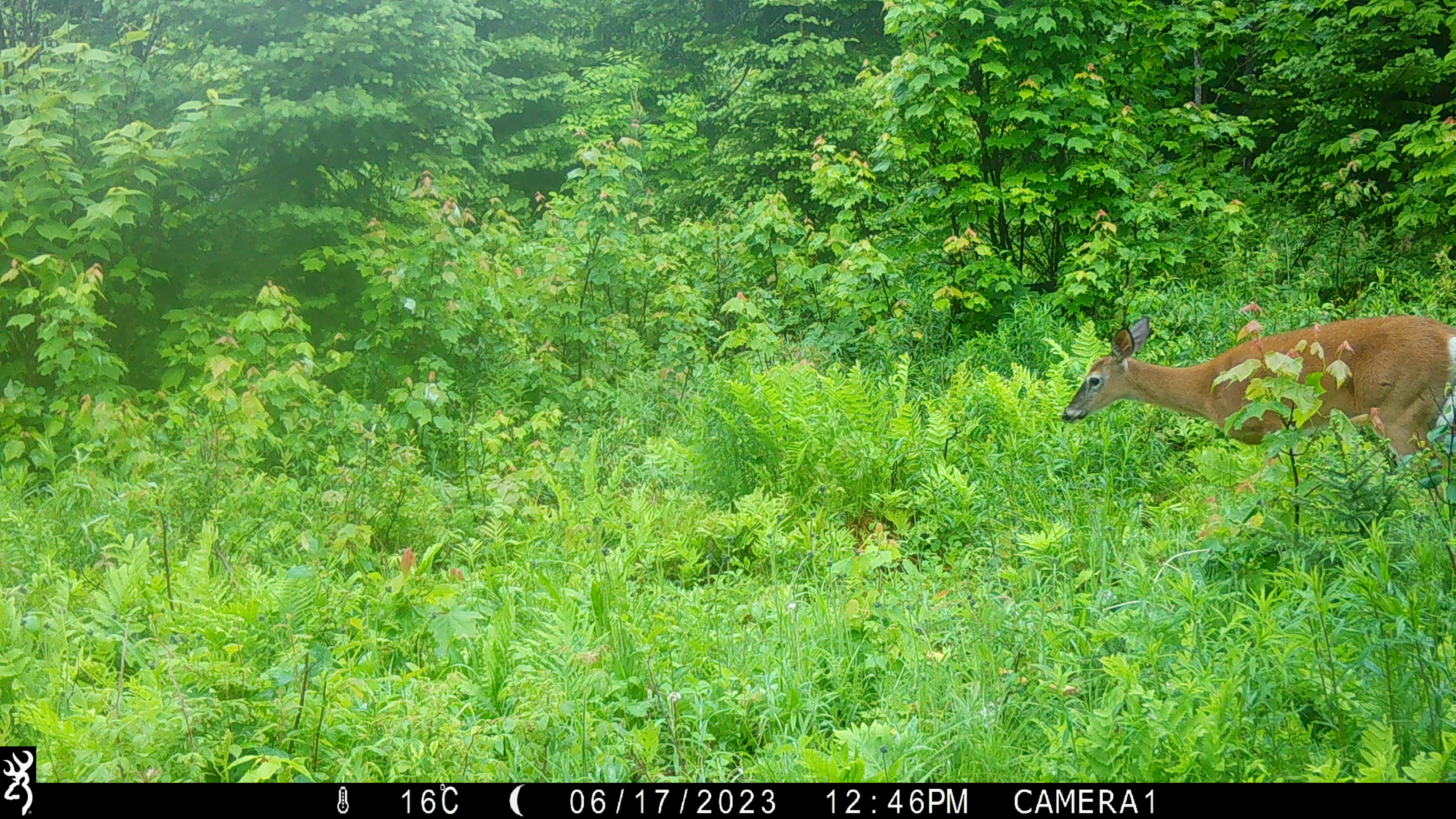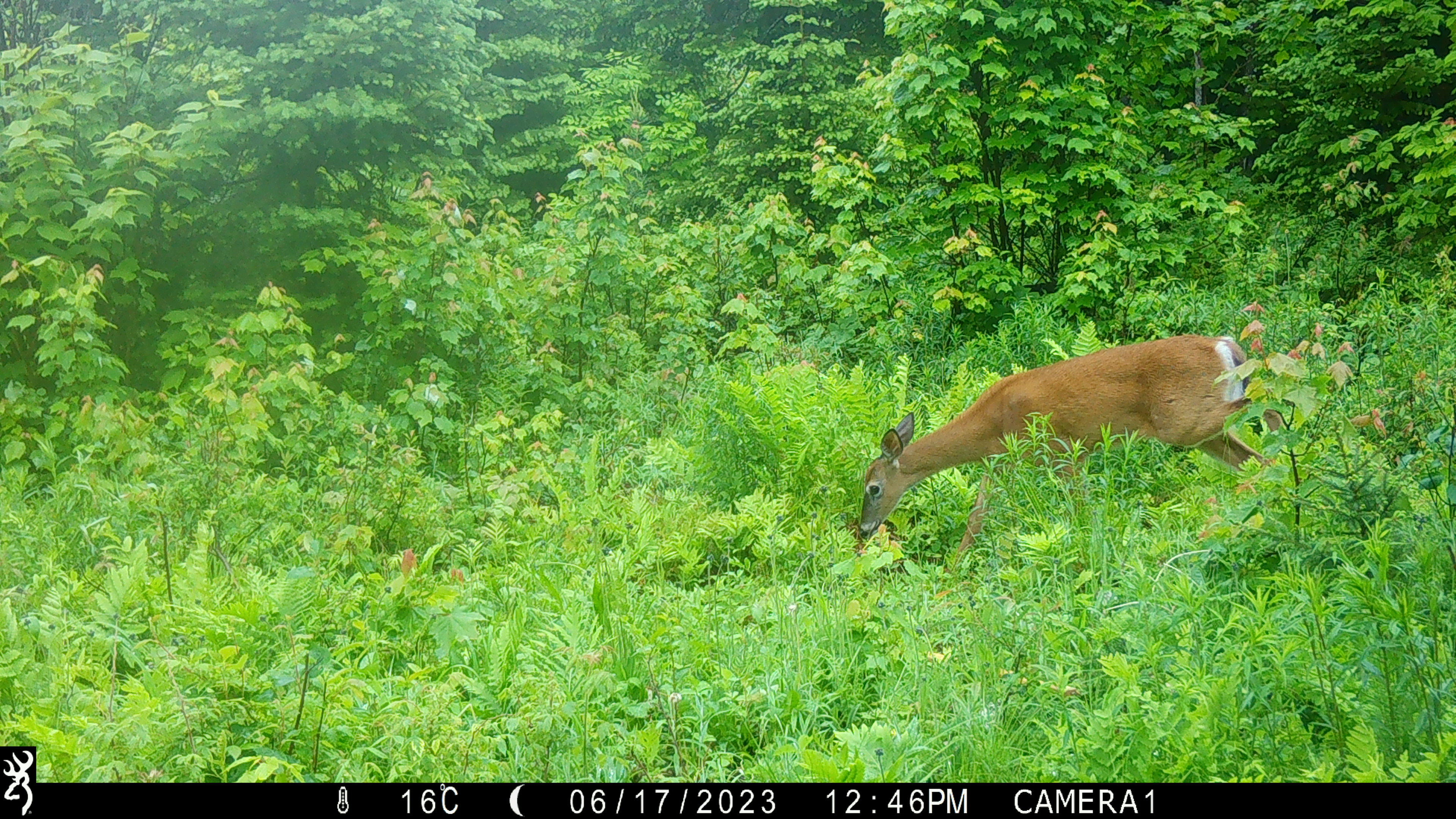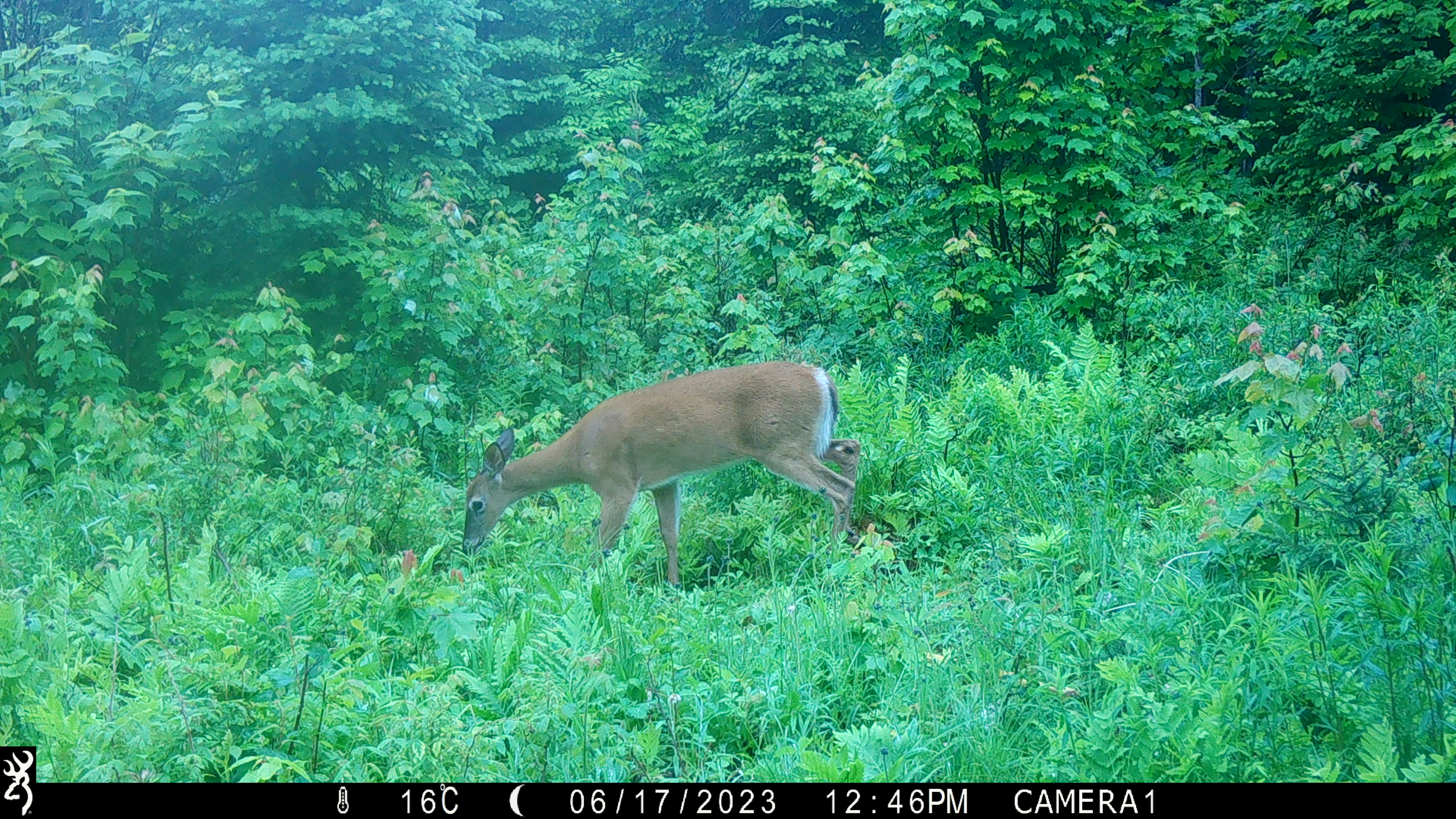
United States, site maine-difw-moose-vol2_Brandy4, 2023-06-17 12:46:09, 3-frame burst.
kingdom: Animalia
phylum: Chordata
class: Mammalia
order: Artiodactyla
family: Cervidae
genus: Odocoileus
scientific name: Odocoileus virginianus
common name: white-tailed deer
White-tailed deer (Odocoileus virginianus).